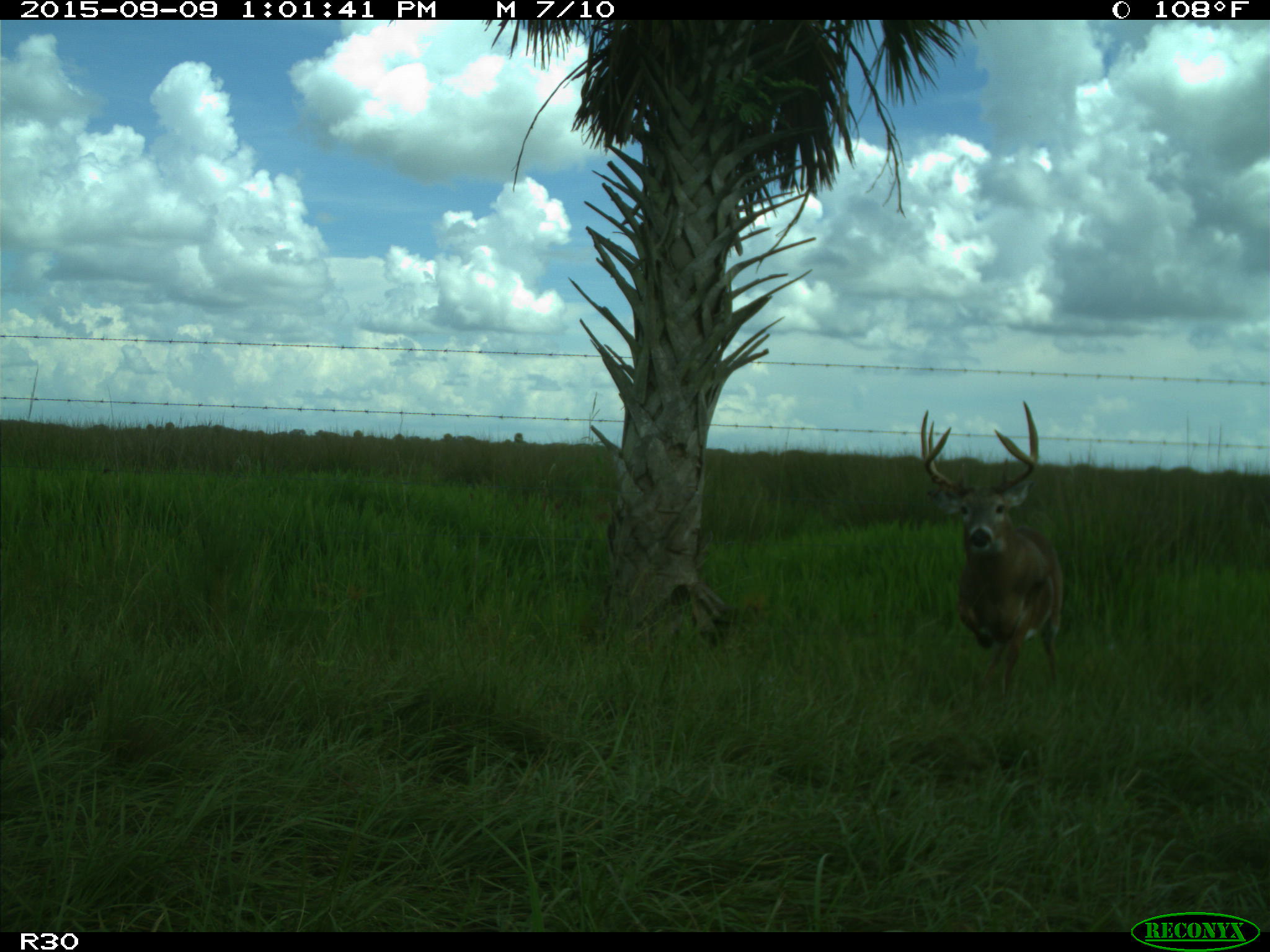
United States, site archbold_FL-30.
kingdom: Animalia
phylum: Chordata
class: Mammalia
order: Artiodactyla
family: Cervidae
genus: Odocoileus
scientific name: Odocoileus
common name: deer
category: unidentified deer